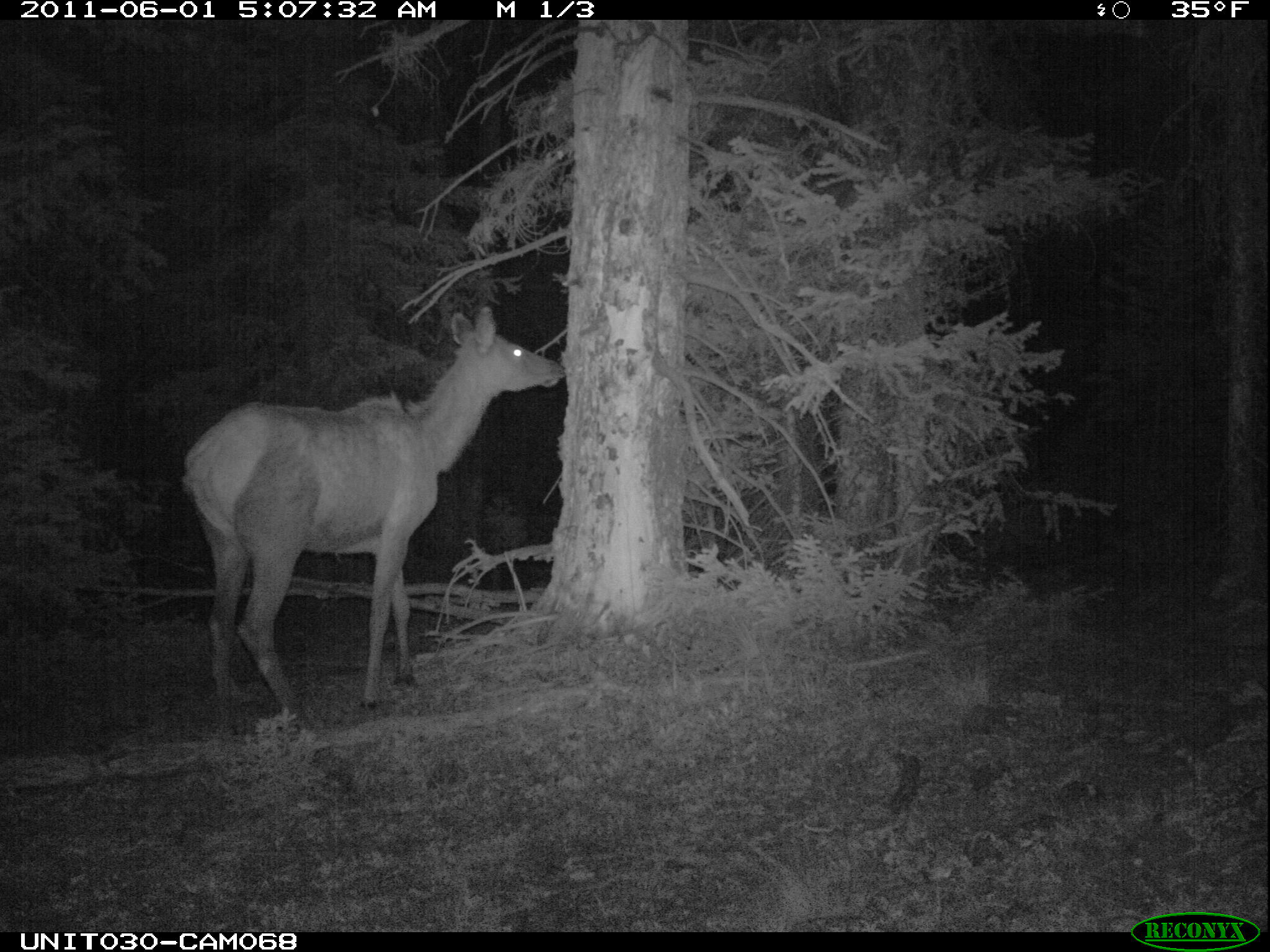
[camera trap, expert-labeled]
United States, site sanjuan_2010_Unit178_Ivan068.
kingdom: Animalia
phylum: Chordata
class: Mammalia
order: Artiodactyla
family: Cervidae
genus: Cervus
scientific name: Cervus elaphus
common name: red deer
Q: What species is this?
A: Cervus elaphus (red deer).